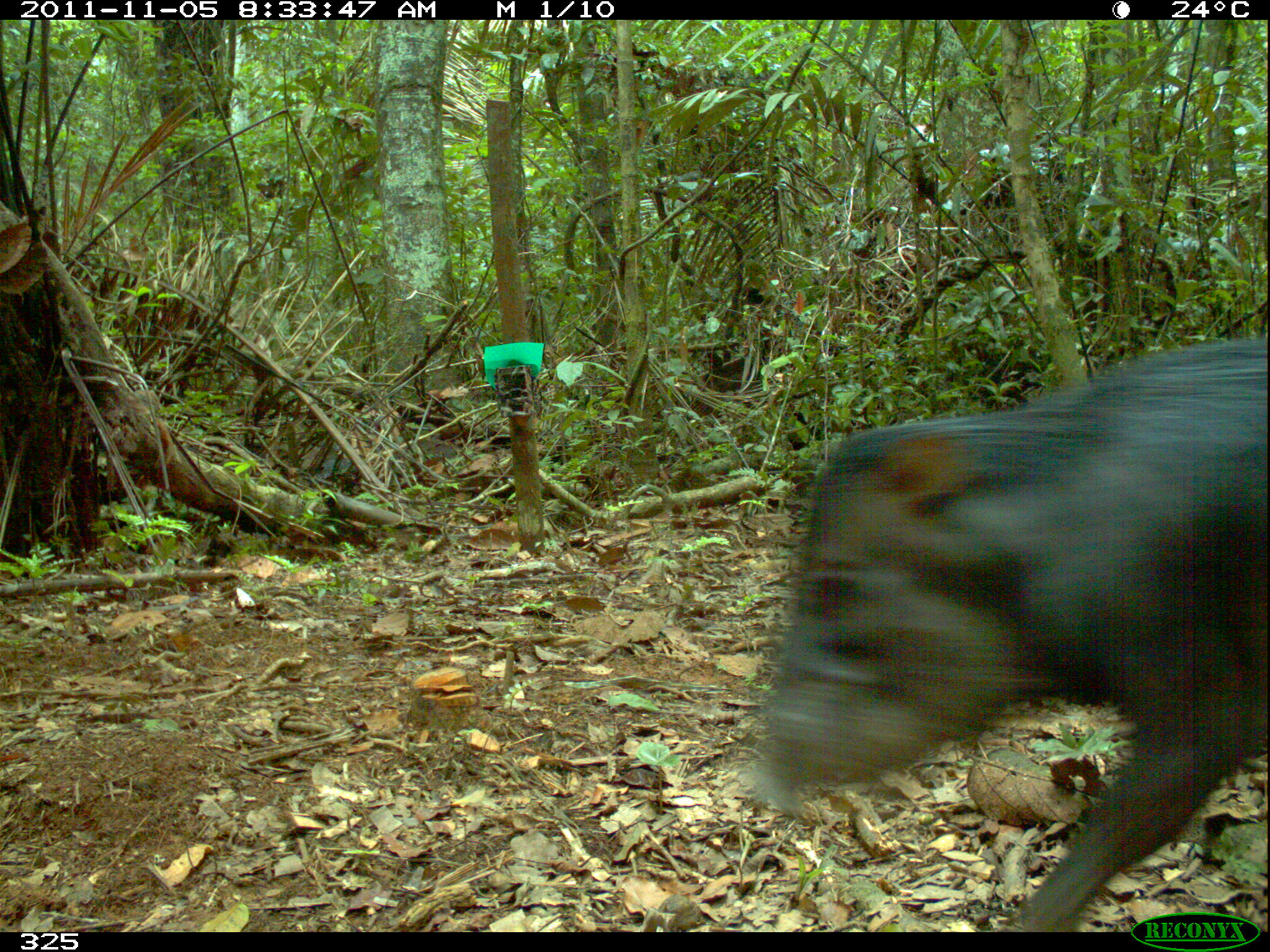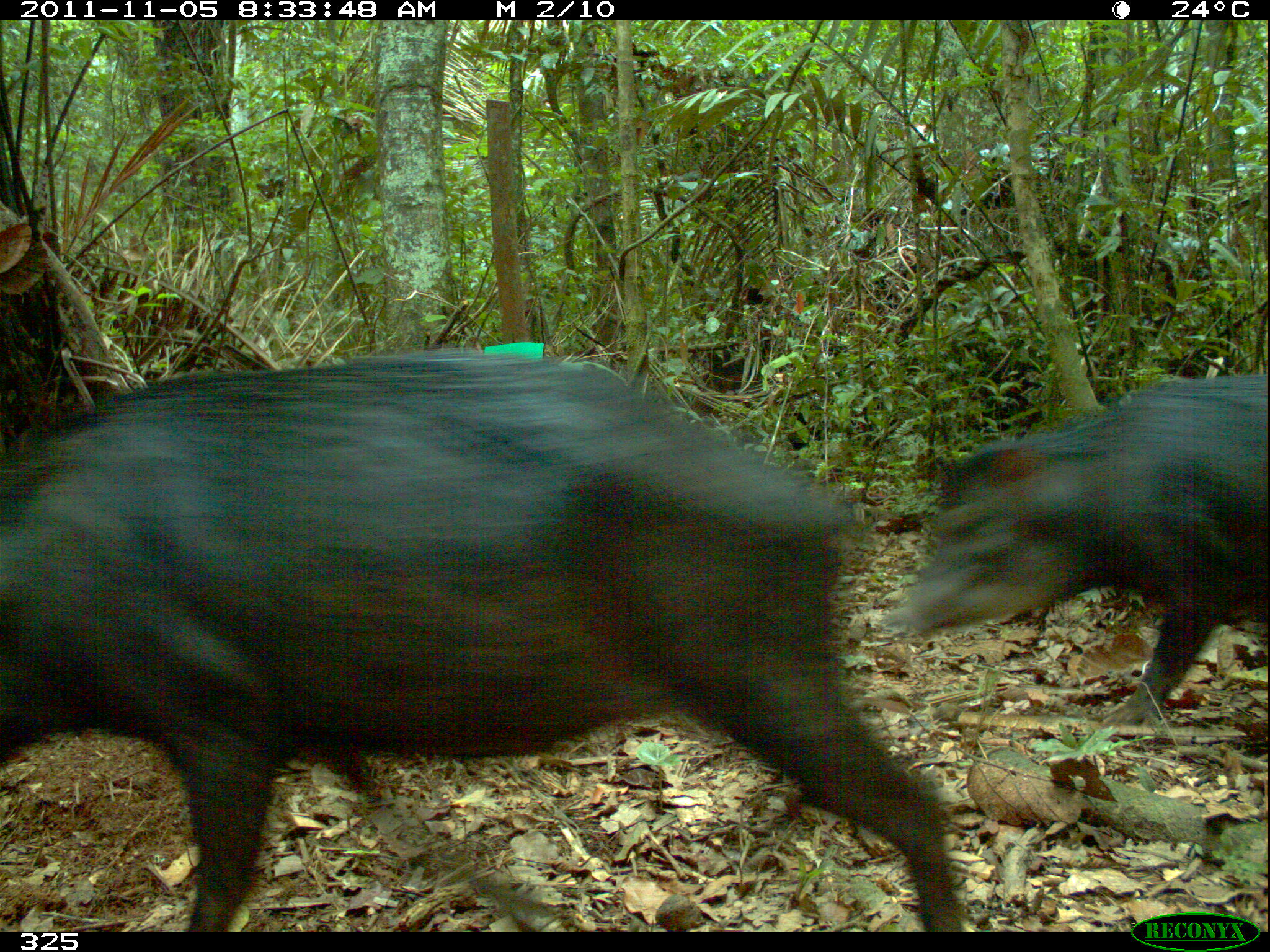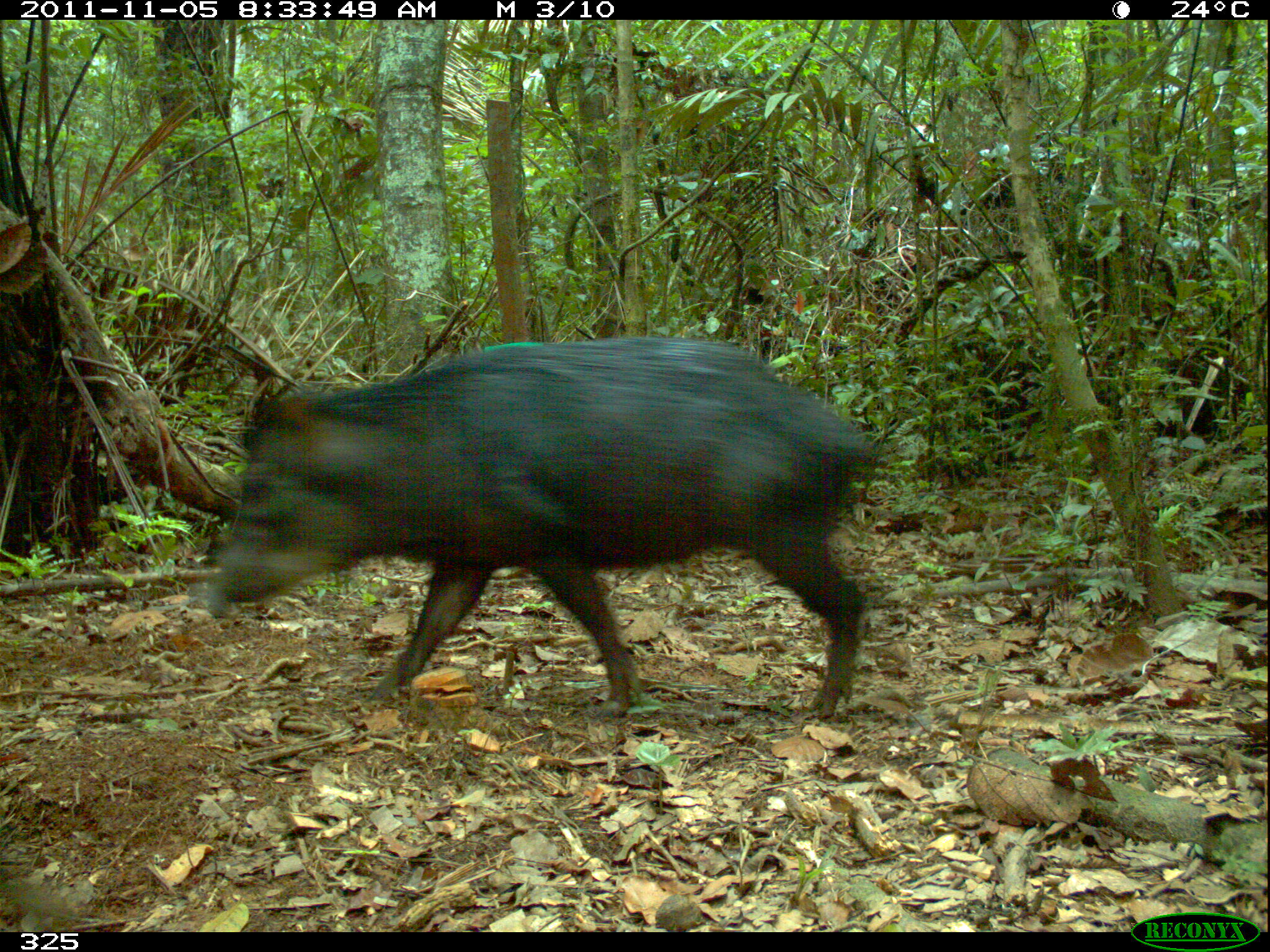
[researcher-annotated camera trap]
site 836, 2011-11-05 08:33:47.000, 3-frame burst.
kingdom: Animalia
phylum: Chordata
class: Mammalia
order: Artiodactyla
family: Tayassuidae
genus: Tayassu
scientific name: Tayassu pecari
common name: white-lipped peccary